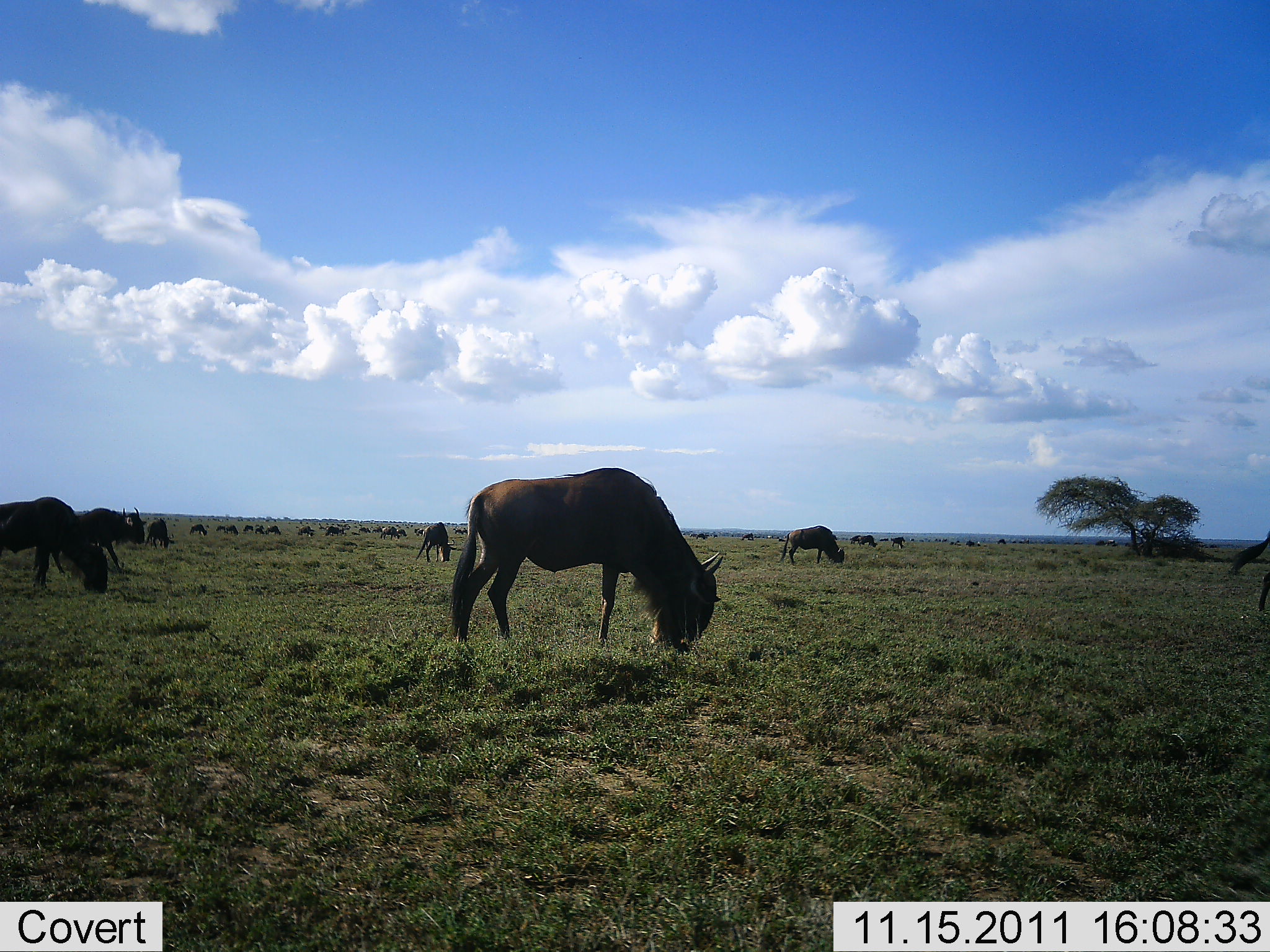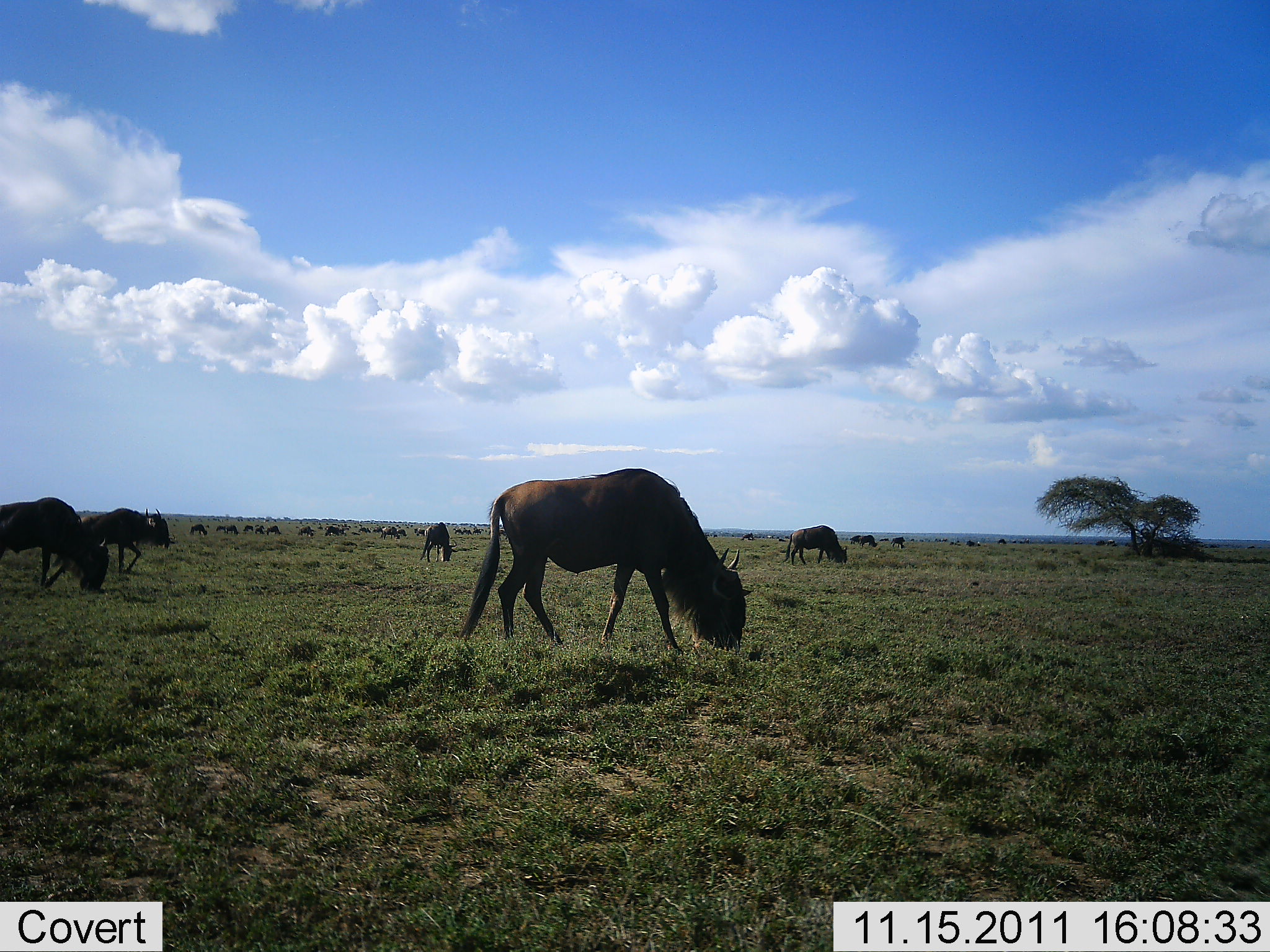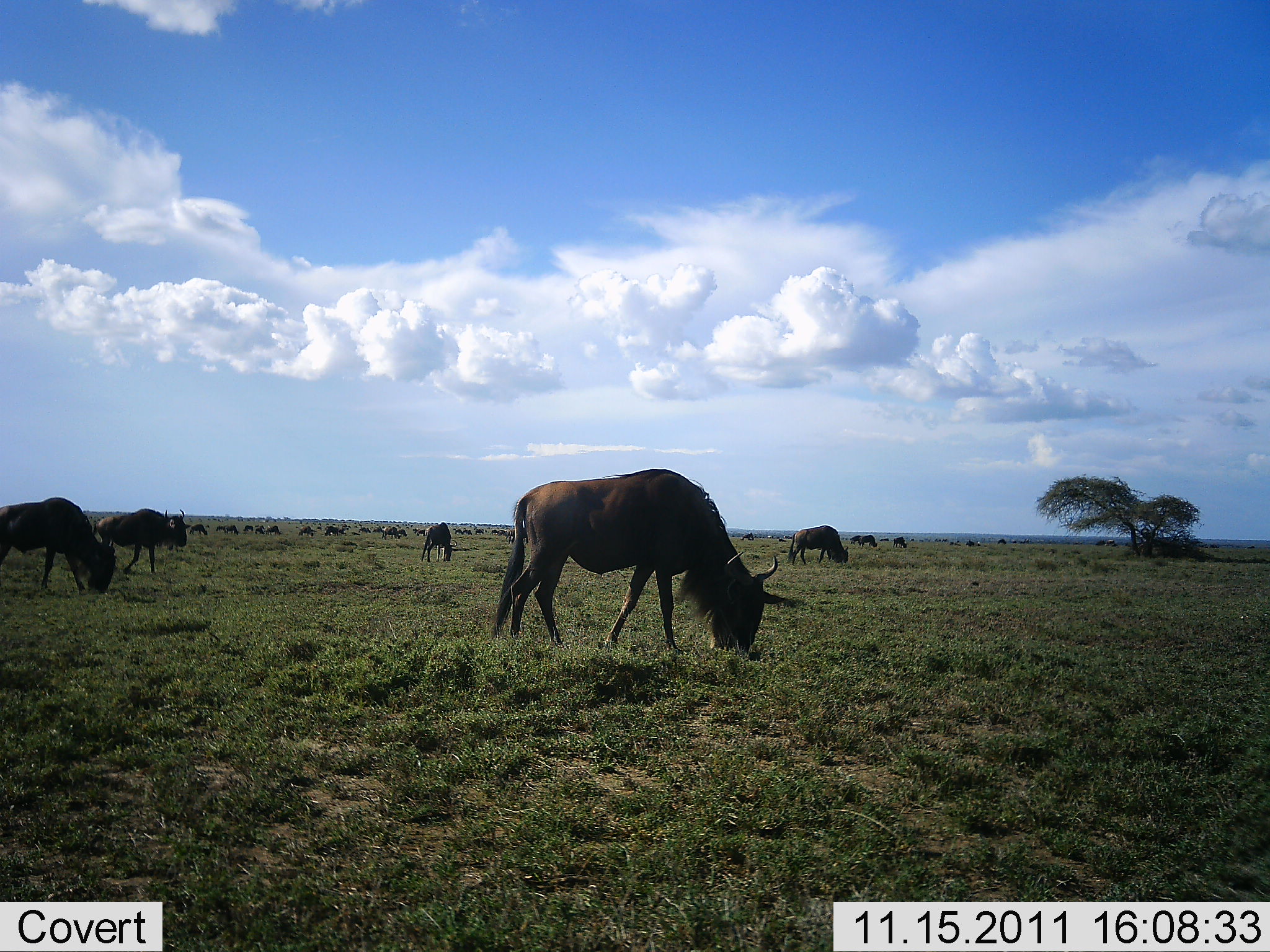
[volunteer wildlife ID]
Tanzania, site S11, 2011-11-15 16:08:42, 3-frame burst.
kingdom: Animalia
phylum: Chordata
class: Mammalia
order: Artiodactyla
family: Bovidae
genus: Connochaetes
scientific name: Connochaetes taurinus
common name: blue wildebeest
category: wildebeest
Wildebeest (blue wildebeest) (Connochaetes taurinus), count 11-50. Behavior (volunteer vote fractions): standing 27%, resting 0%, moving 45%, interacting 0%. Young present (vote fraction): 0%. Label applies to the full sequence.